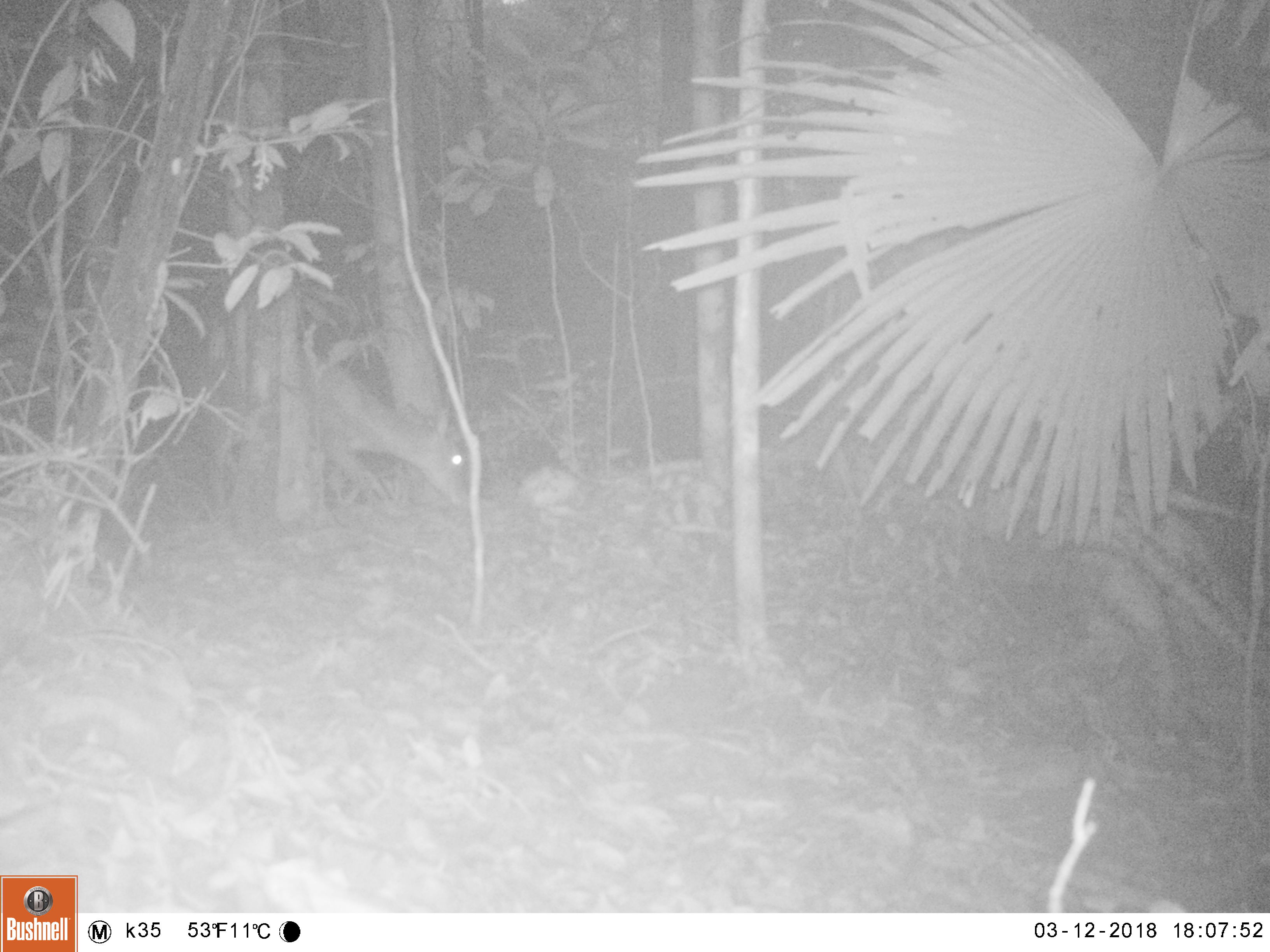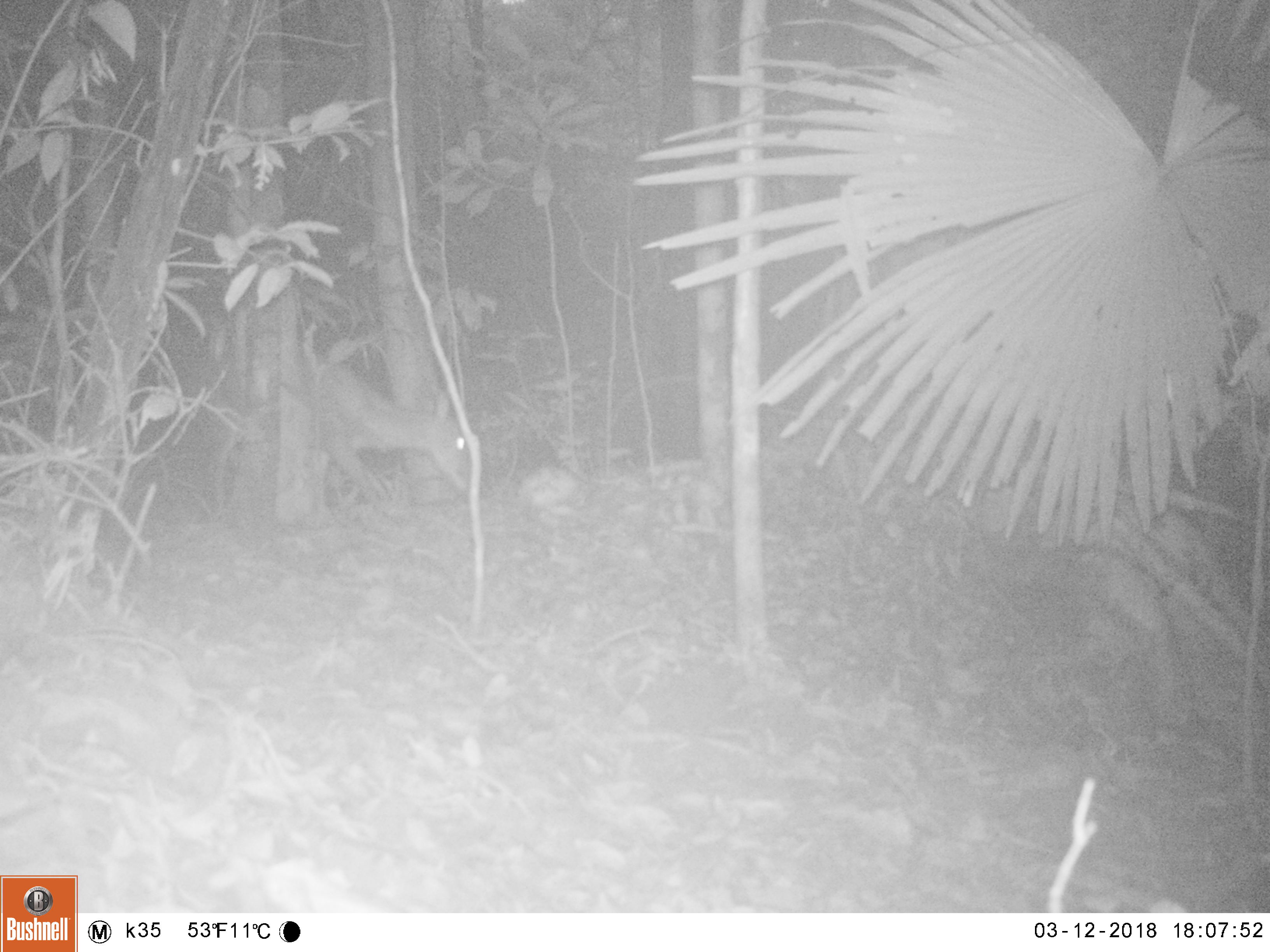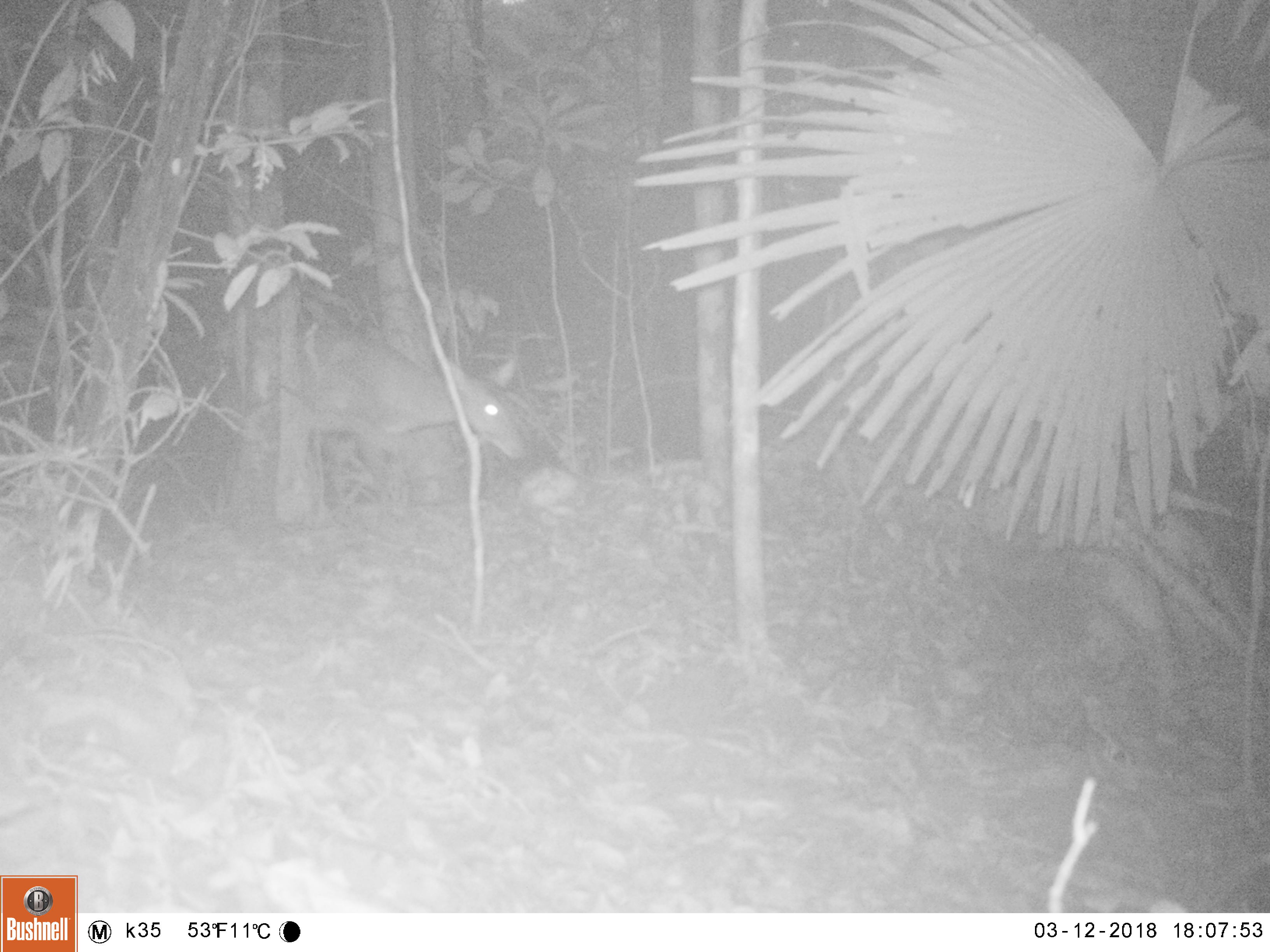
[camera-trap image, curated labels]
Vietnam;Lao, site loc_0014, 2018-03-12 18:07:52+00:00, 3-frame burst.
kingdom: Animalia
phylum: Chordata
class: Mammalia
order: Artiodactyla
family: Cervidae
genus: Muntiacus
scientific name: Muntiacus vuquangensis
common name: large-antlered muntjac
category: large antlered muntjac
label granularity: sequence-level